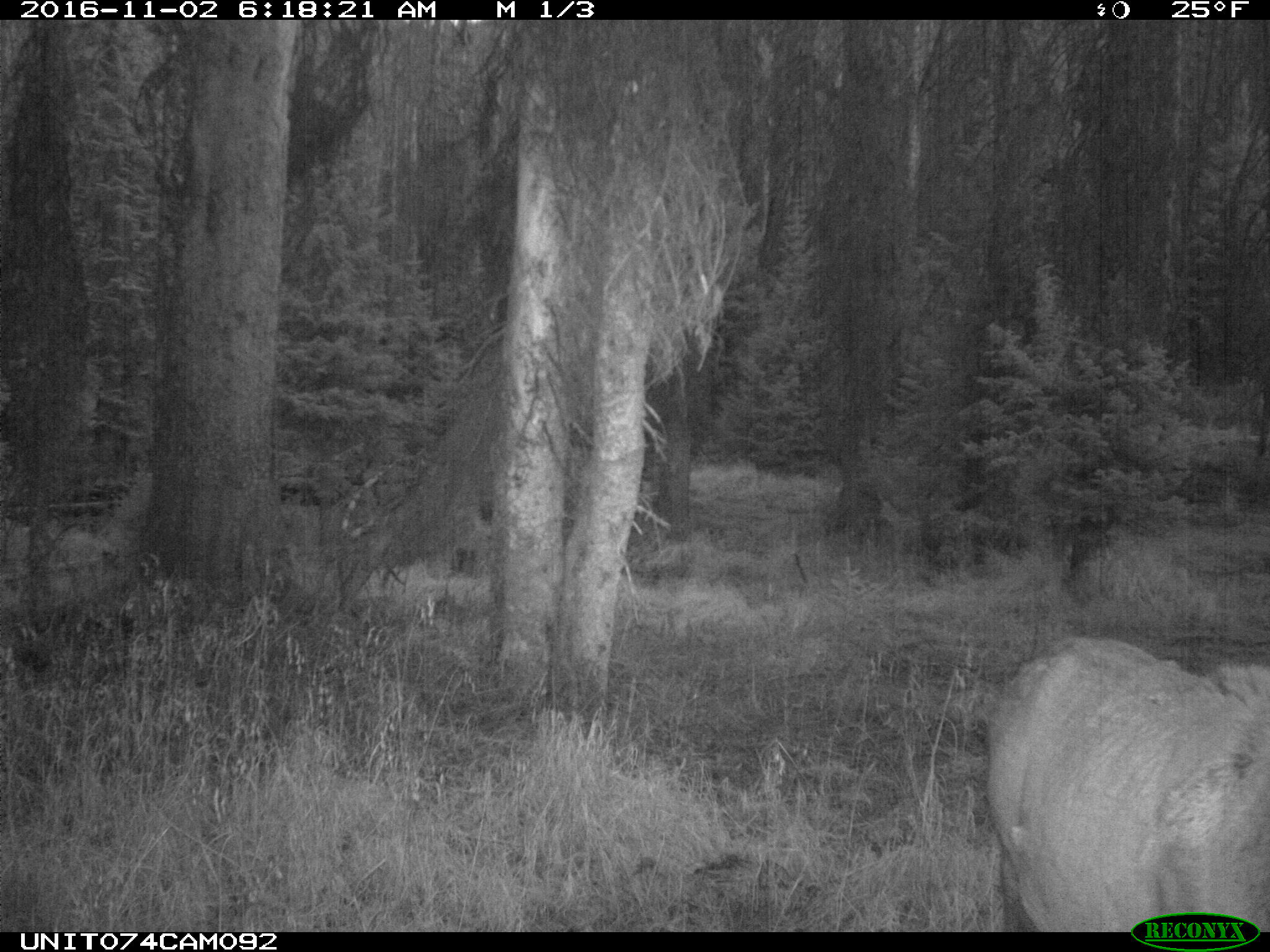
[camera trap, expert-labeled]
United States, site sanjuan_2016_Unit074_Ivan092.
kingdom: Animalia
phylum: Chordata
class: Mammalia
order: Artiodactyla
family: Cervidae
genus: Cervus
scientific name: Cervus elaphus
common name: red deer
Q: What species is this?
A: Cervus elaphus (red deer).